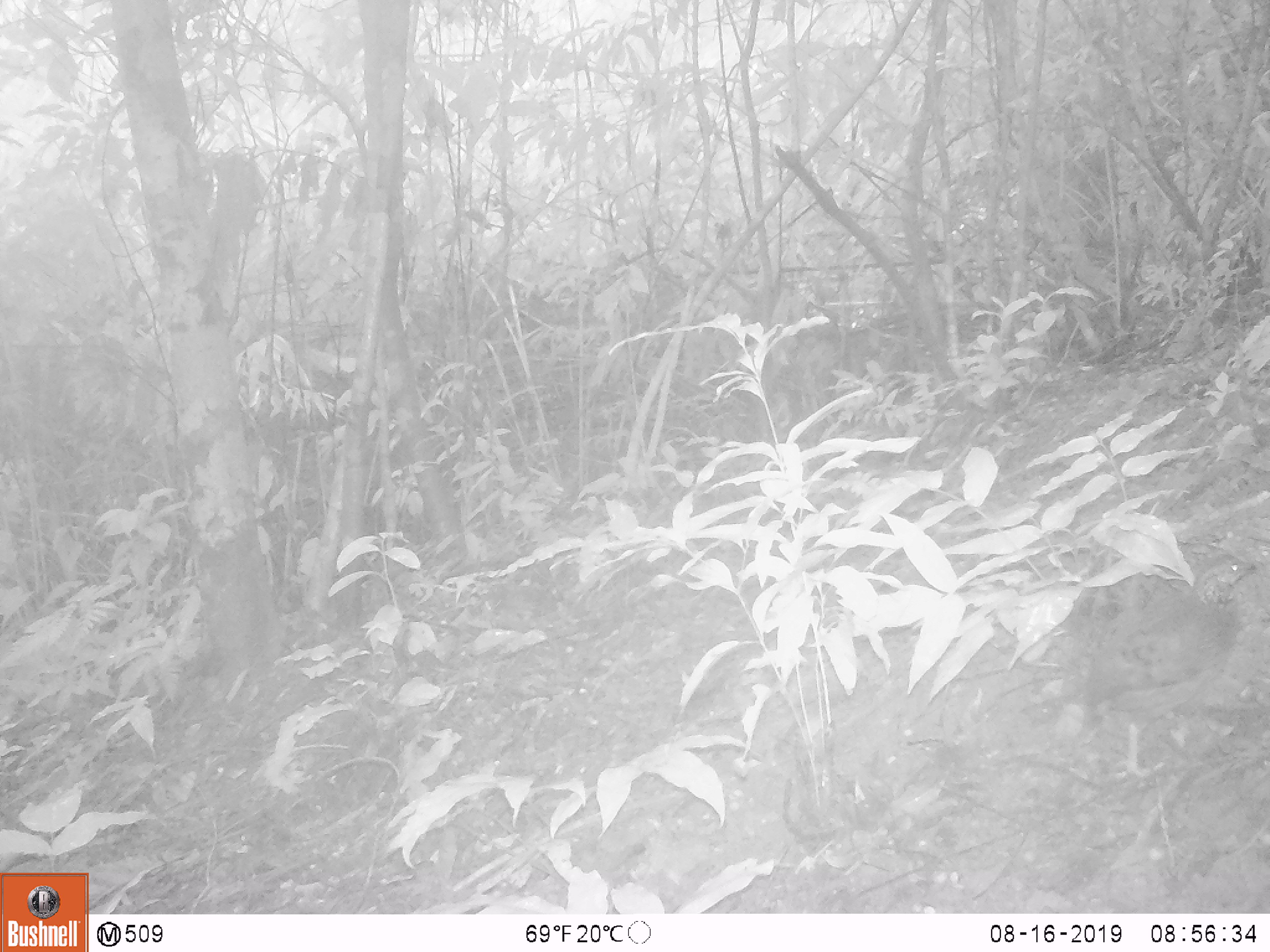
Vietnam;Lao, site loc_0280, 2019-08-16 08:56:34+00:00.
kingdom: Animalia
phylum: Chordata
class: Aves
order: Galliformes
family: Phasianidae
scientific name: Phasianidae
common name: partridge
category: unidentified partridge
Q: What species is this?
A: Unidentified partridge (partridge) (Phasianidae).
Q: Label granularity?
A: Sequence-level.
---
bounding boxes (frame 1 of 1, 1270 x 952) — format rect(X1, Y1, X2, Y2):
unidentified partridge: rect(1019, 554, 1255, 783)